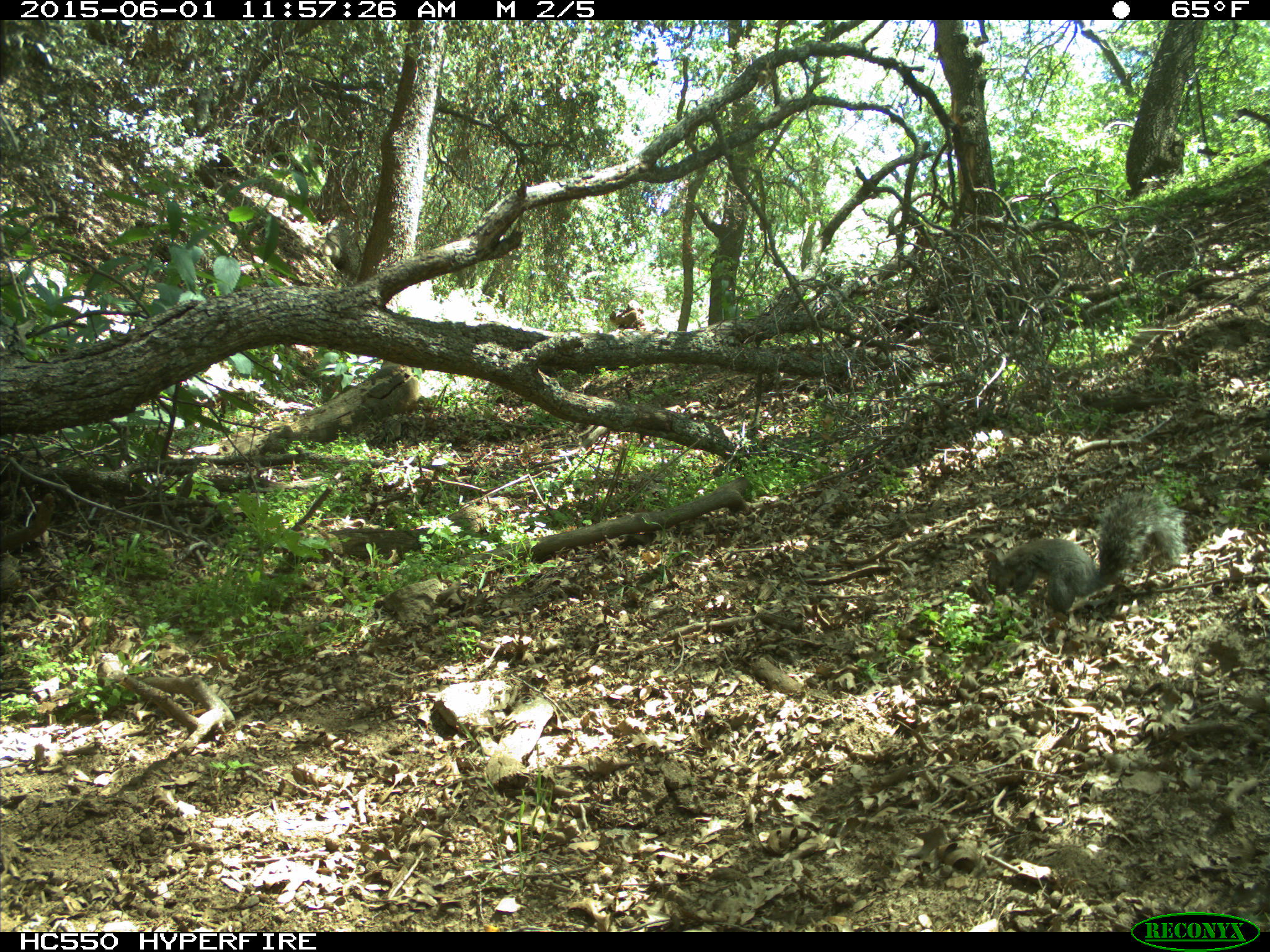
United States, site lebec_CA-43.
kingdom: Animalia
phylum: Chordata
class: Mammalia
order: Rodentia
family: Sciuridae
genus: Sciurus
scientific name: Sciurus carolinensis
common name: eastern gray squirrel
Sciurus carolinensis (eastern gray squirrel).